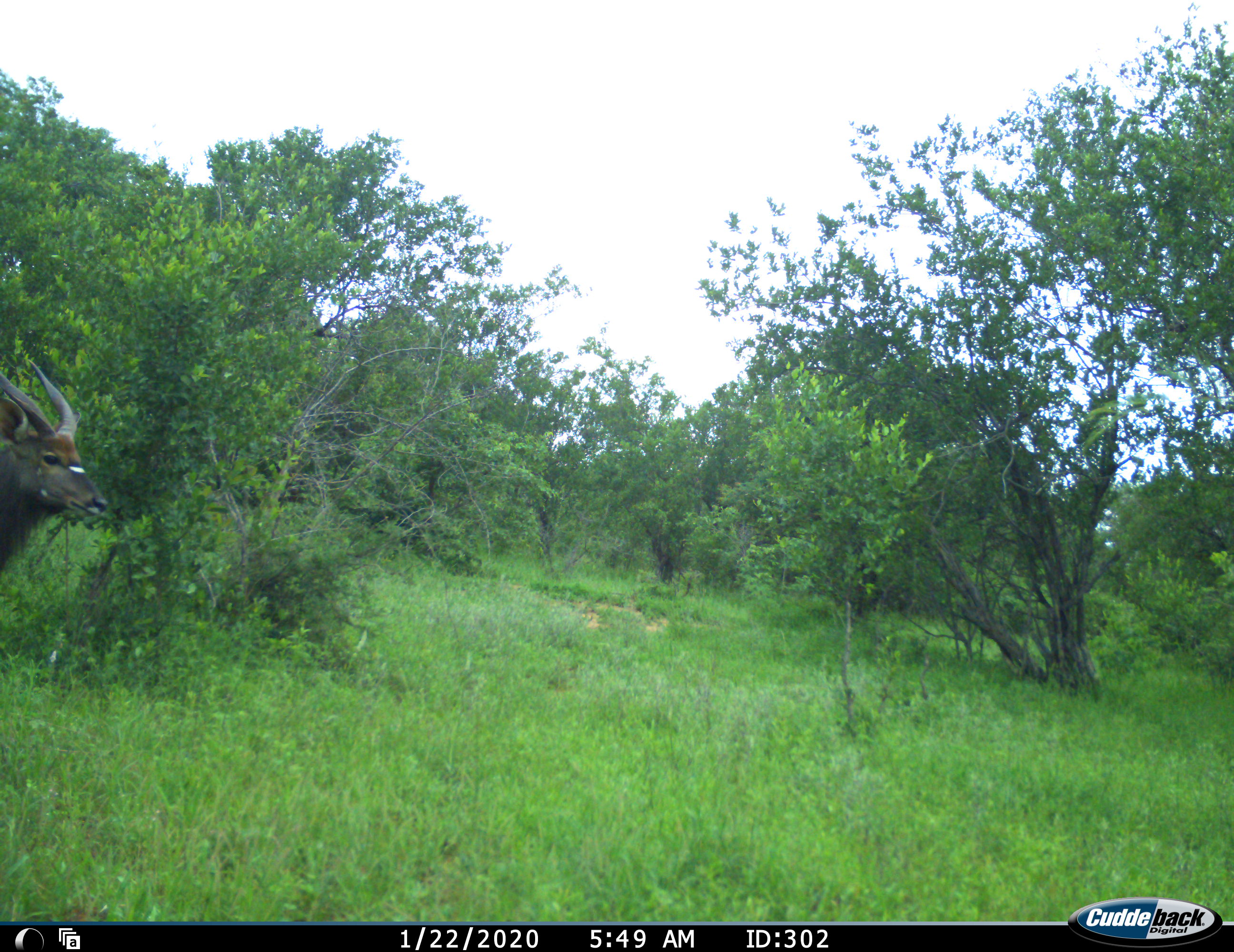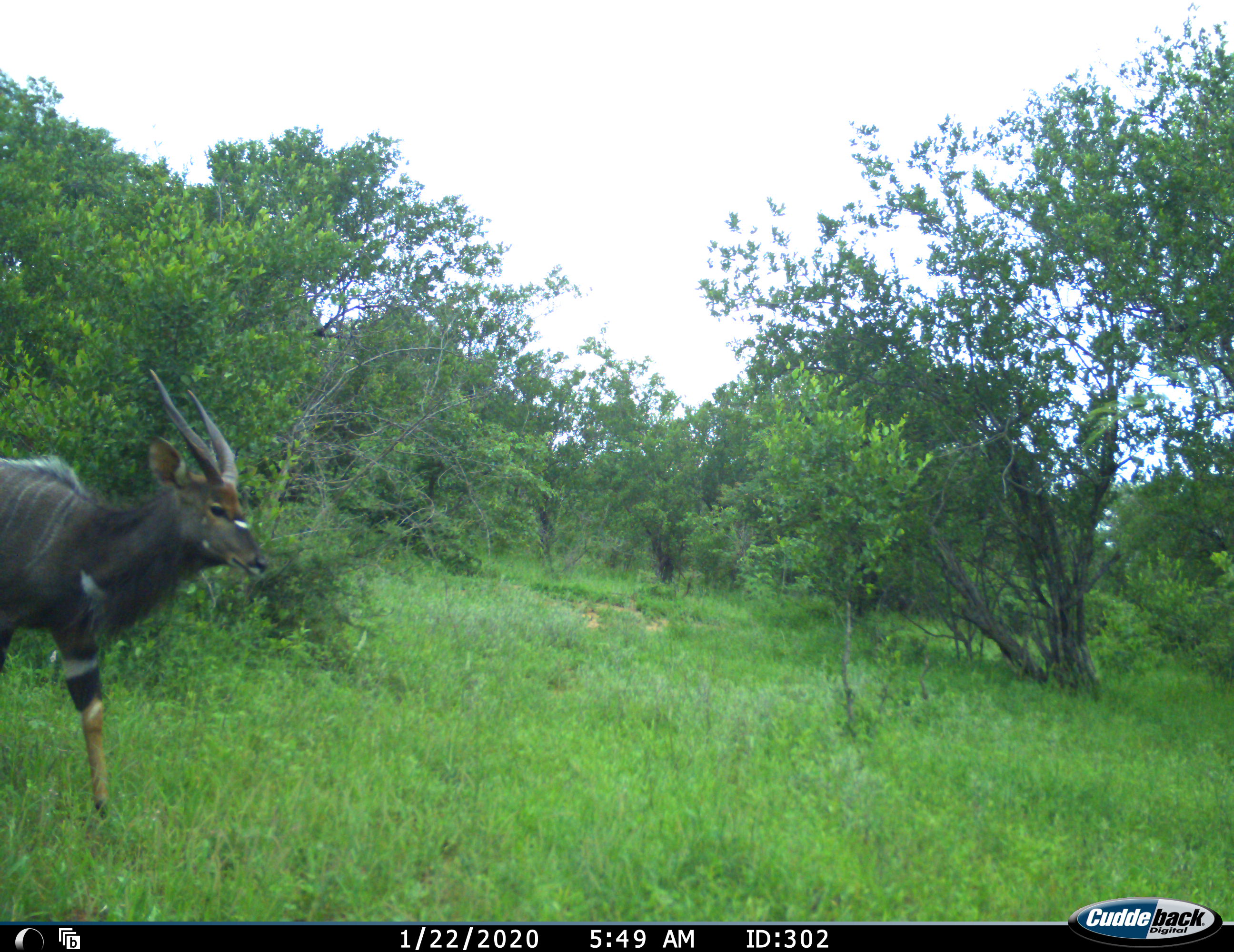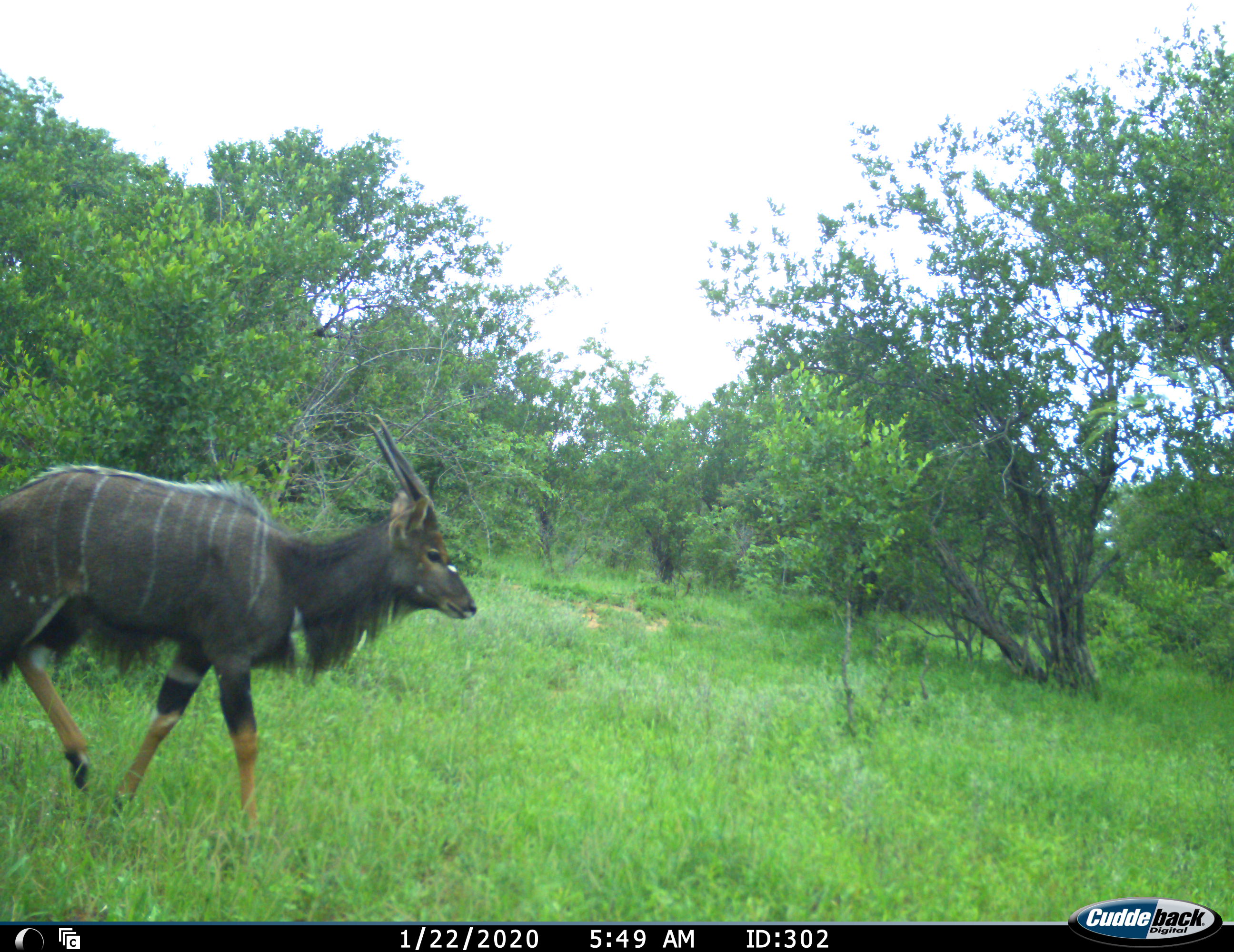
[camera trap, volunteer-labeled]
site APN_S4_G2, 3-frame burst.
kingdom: Animalia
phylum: Chordata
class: Mammalia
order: Artiodactyla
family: Bovidae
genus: Tragelaphus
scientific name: Tragelaphus angasii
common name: nyala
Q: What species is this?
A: Nyala (Tragelaphus angasii).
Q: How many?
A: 1.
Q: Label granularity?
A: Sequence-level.